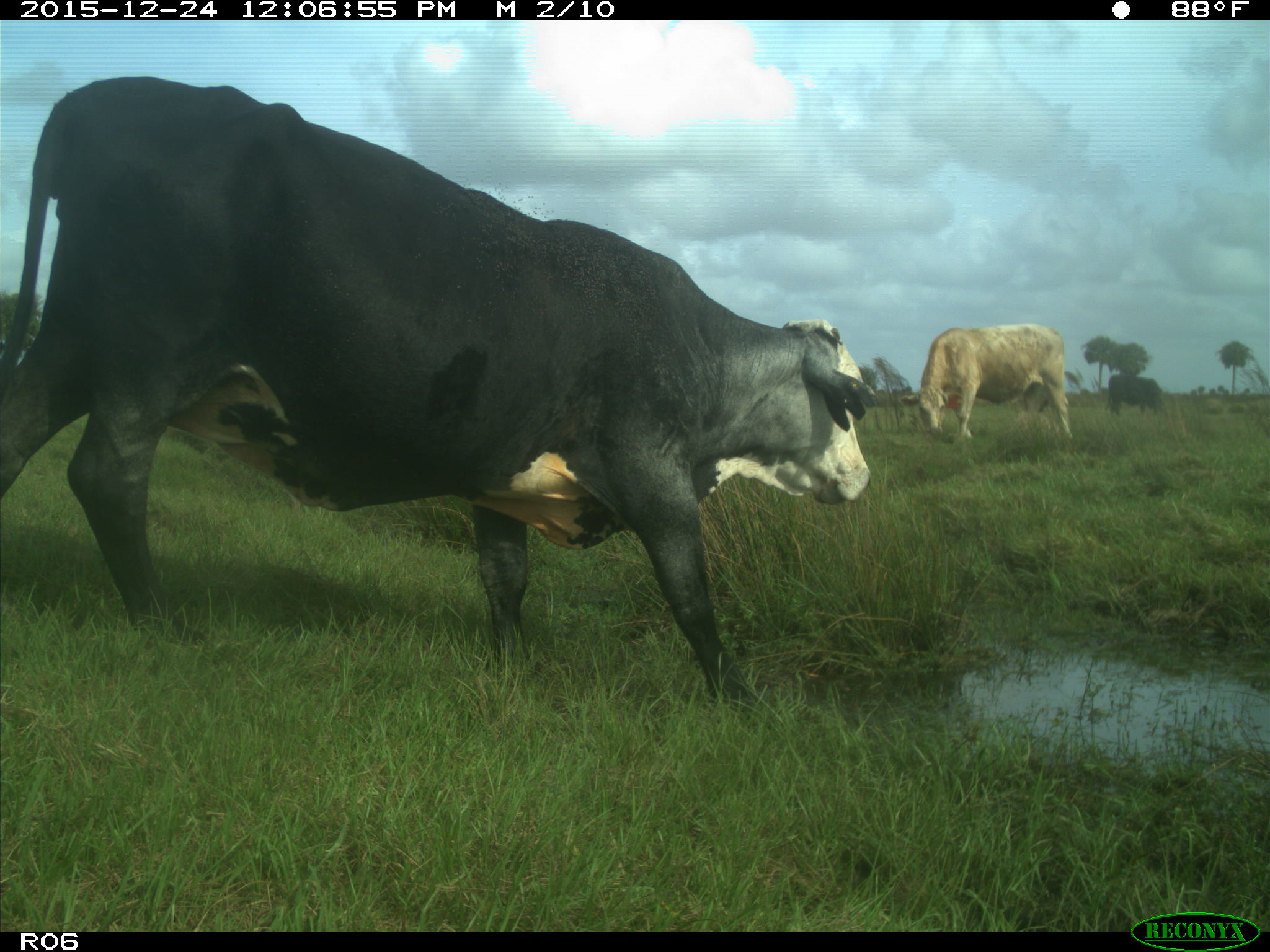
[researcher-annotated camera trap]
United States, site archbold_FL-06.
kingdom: Animalia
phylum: Chordata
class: Mammalia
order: Artiodactyla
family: Bovidae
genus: Bos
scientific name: Bos taurus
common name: domestic cow